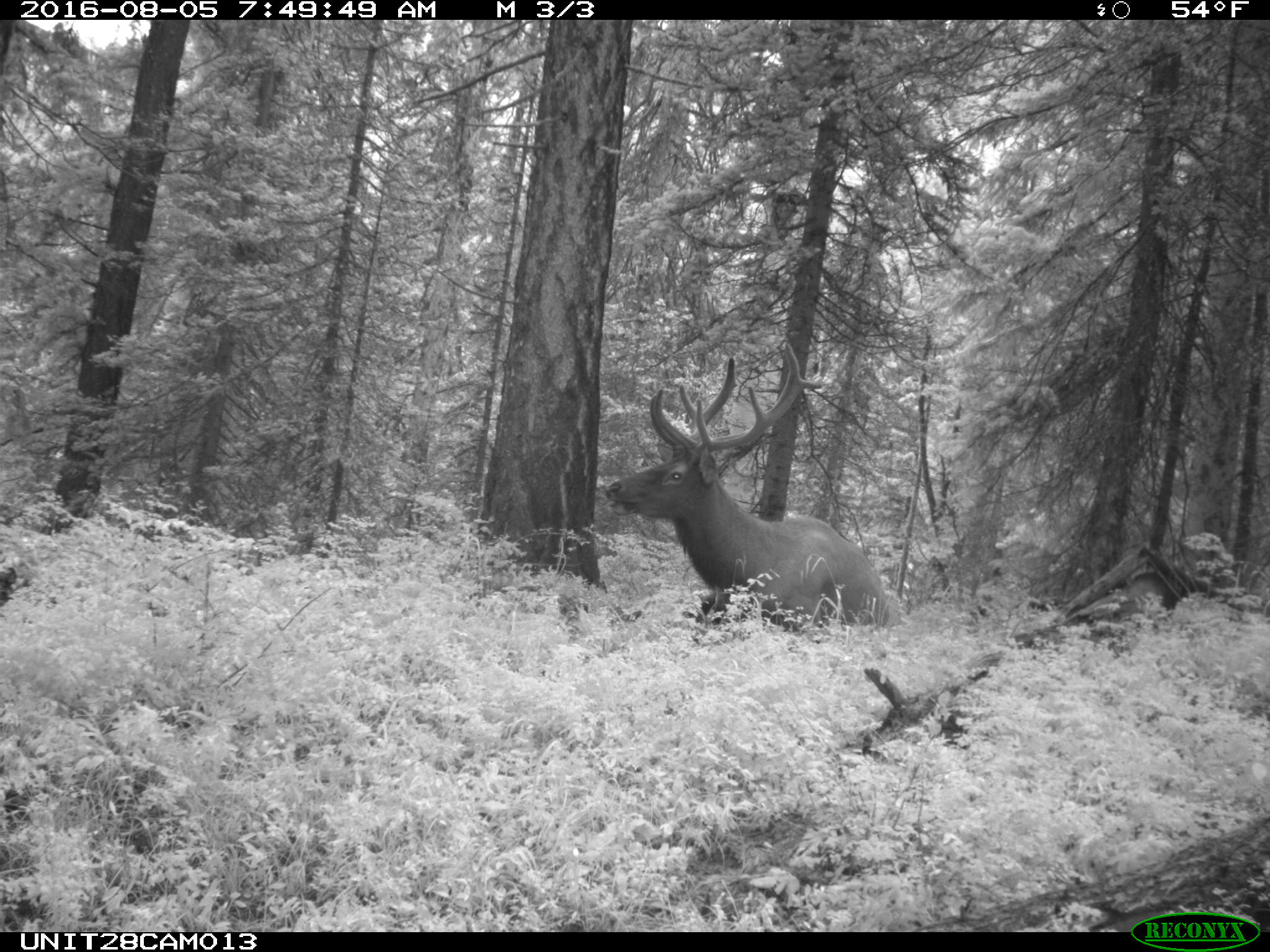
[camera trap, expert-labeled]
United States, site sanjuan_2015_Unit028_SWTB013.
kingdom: Animalia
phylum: Chordata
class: Mammalia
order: Artiodactyla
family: Cervidae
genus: Cervus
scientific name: Cervus elaphus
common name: red deer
Cervus elaphus (red deer).